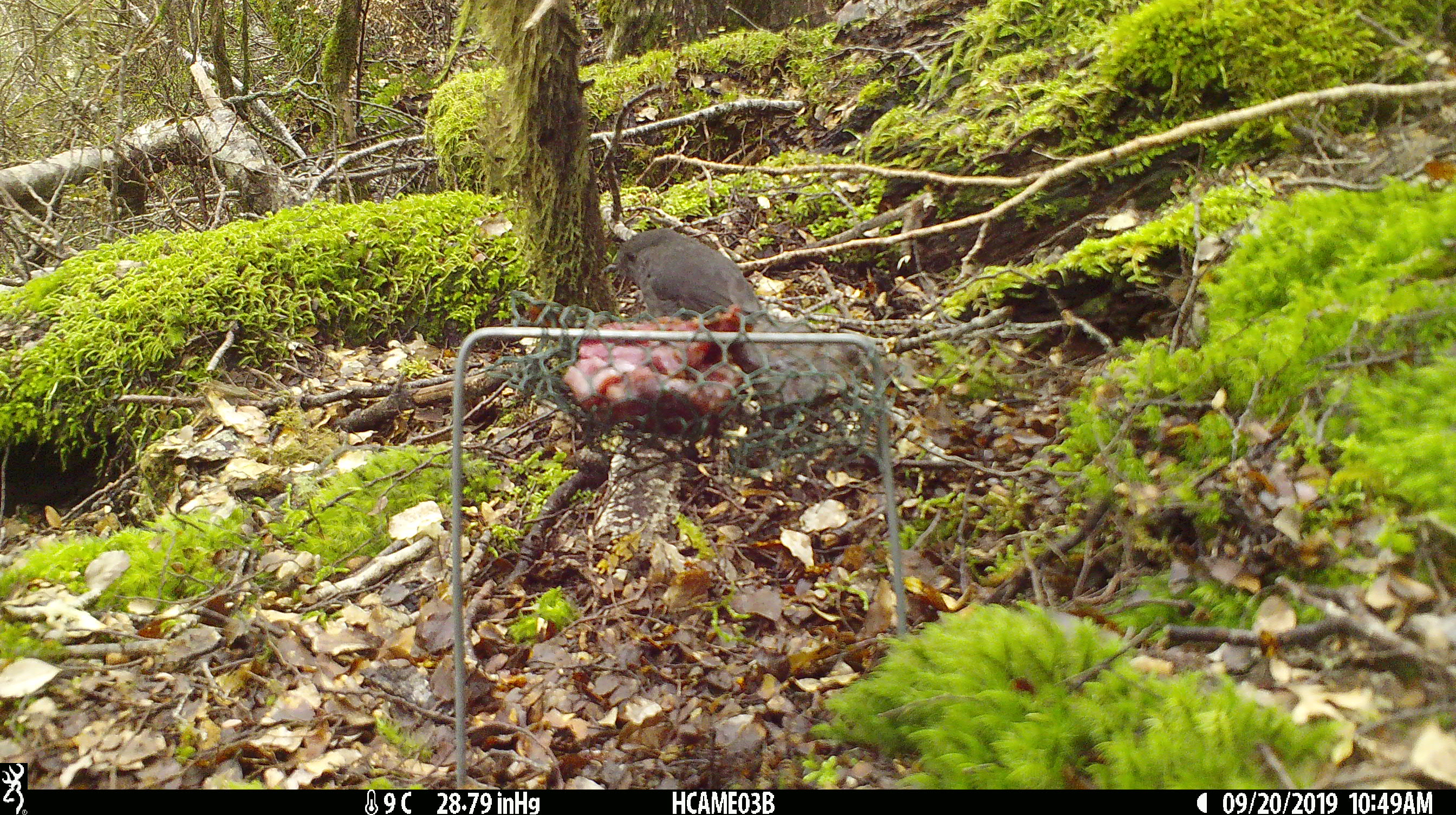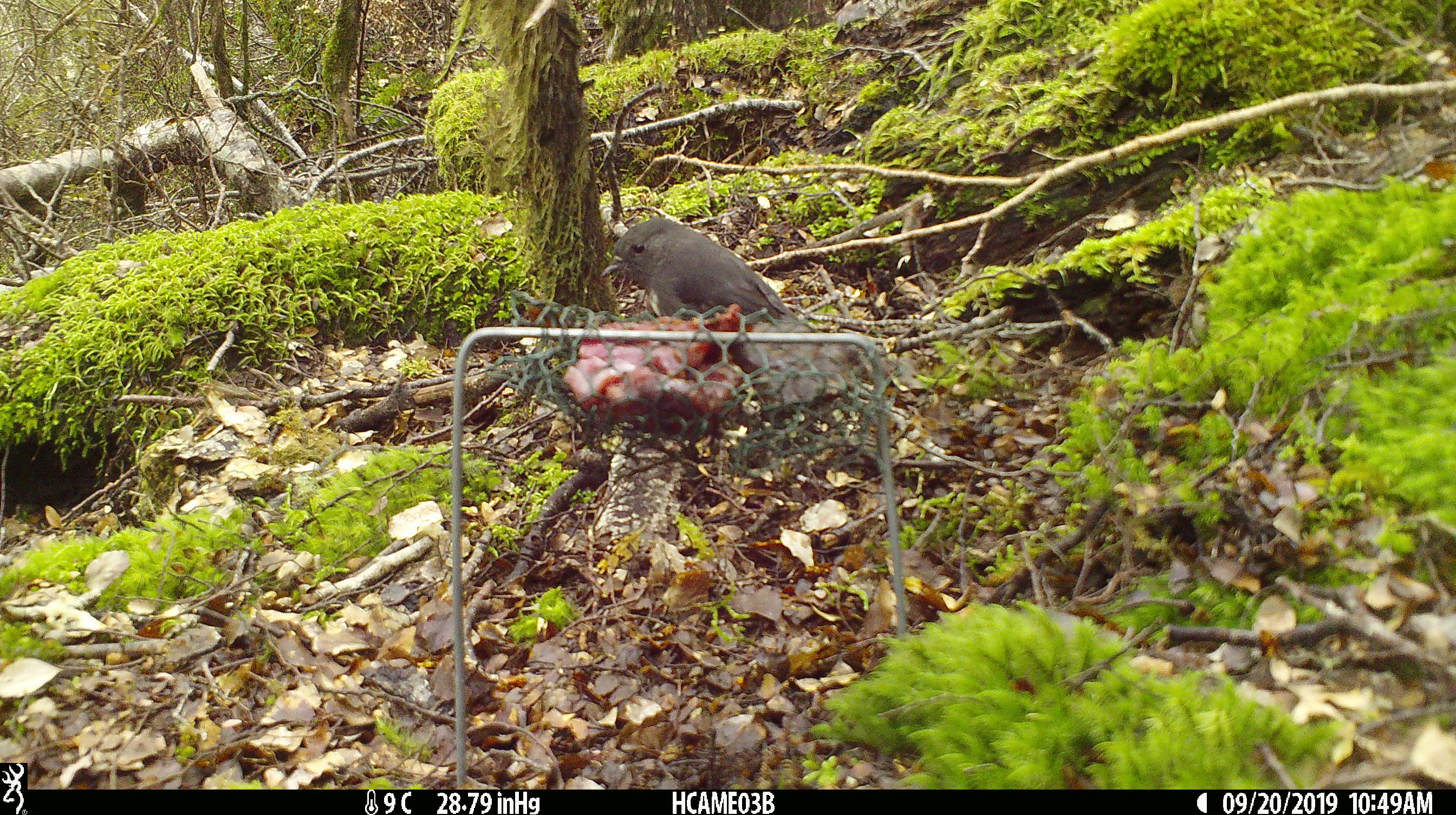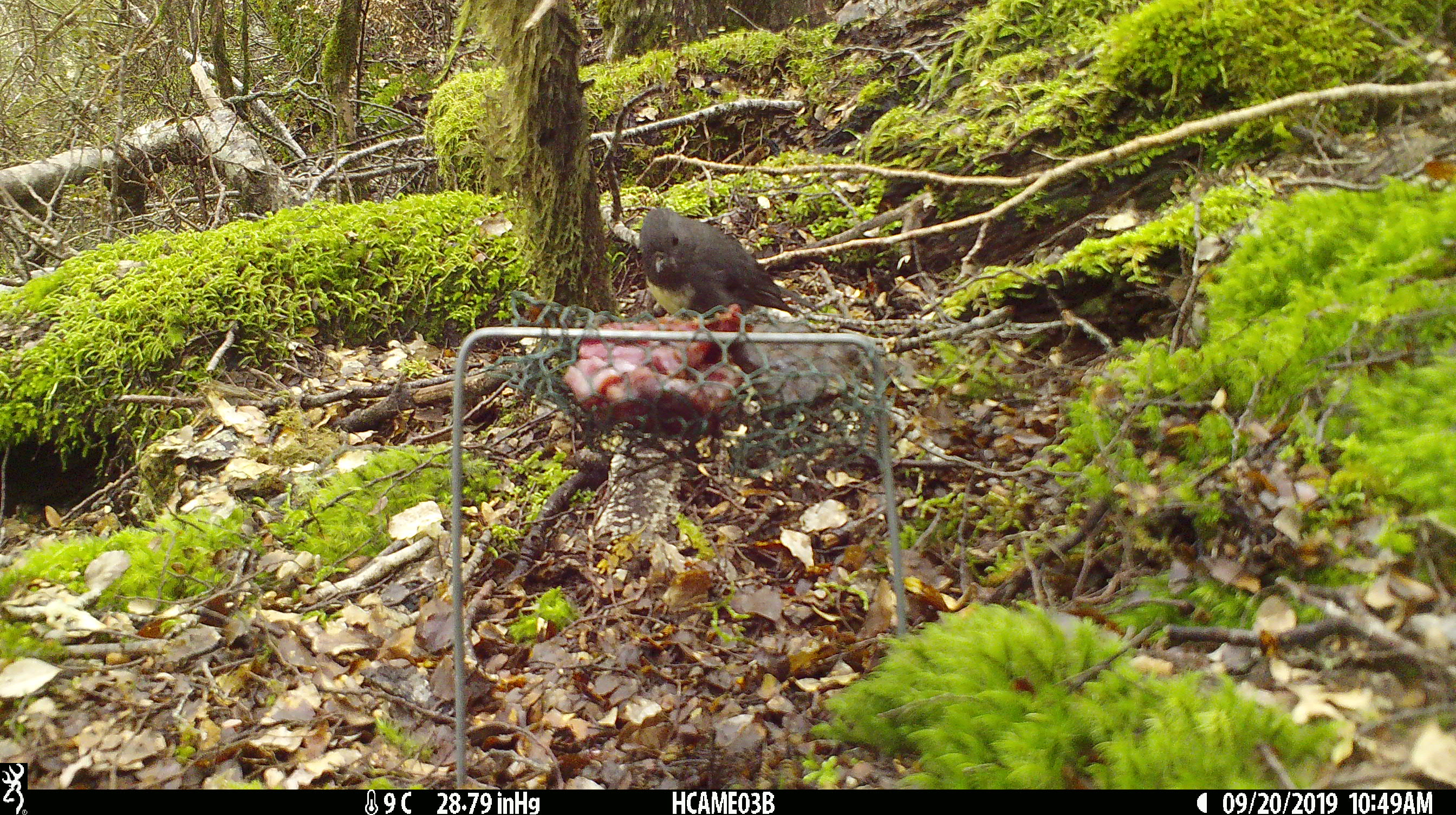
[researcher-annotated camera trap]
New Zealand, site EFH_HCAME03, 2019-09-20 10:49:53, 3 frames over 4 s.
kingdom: Animalia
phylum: Chordata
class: Aves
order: Passeriformes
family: Petroicidae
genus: Petroica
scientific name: Petroica australis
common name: new zealand robin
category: robin